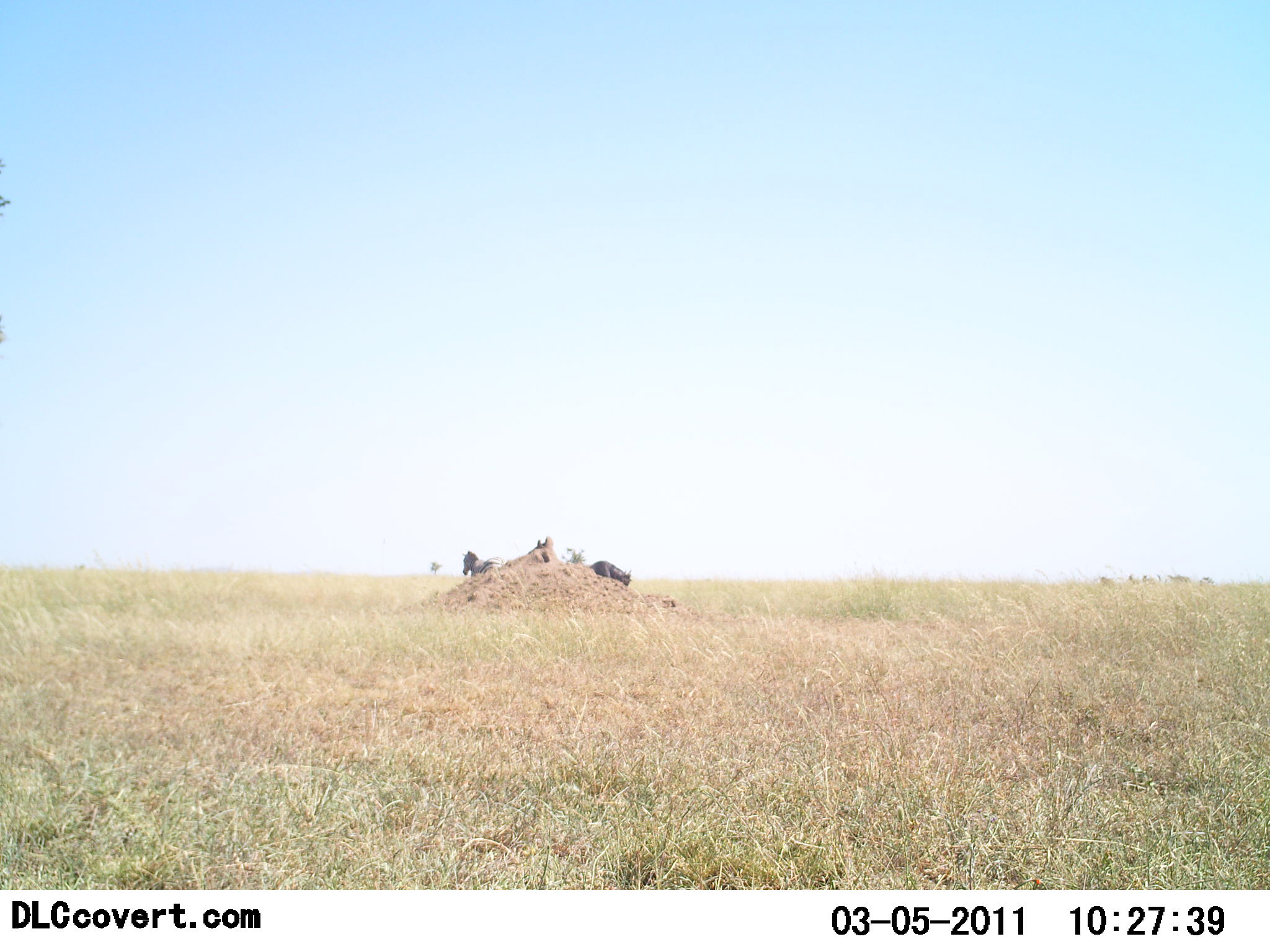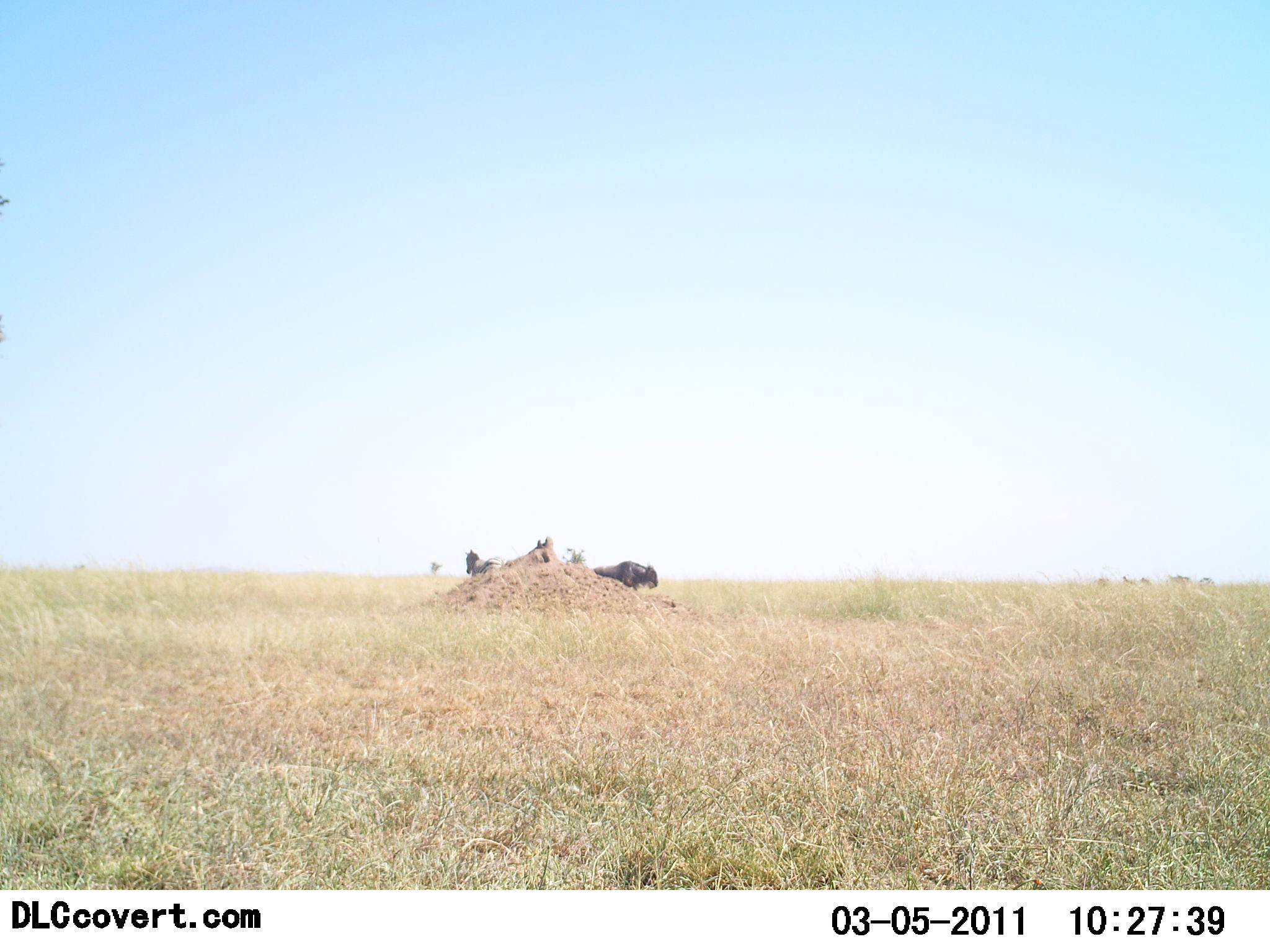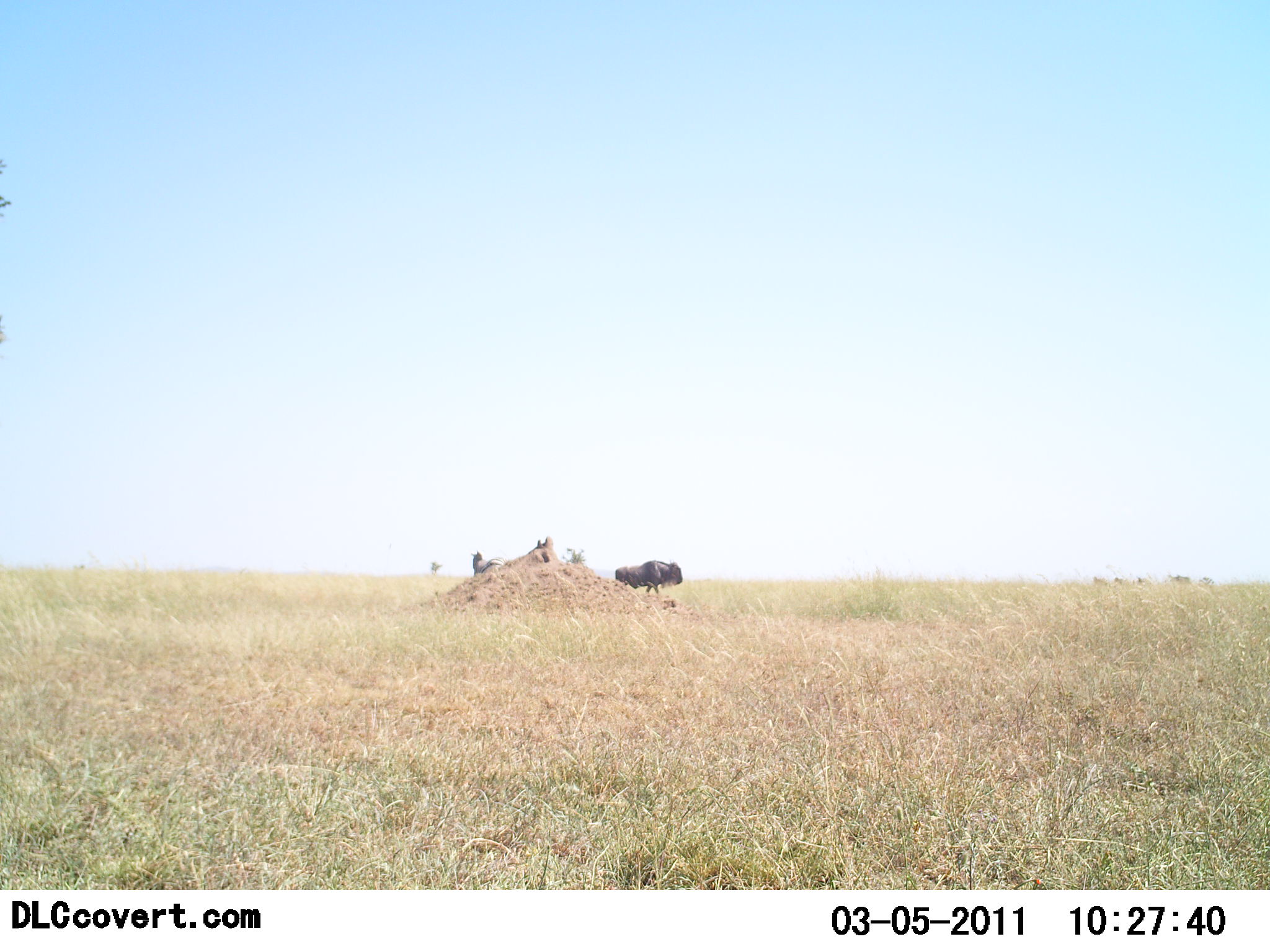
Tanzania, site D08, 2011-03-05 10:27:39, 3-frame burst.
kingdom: Animalia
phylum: Chordata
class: Mammalia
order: Artiodactyla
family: Bovidae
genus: Connochaetes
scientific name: Connochaetes taurinus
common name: blue wildebeest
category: wildebeest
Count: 1.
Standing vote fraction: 29%.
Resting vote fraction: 0%.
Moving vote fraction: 76%.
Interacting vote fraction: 0%.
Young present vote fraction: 0%.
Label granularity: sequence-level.